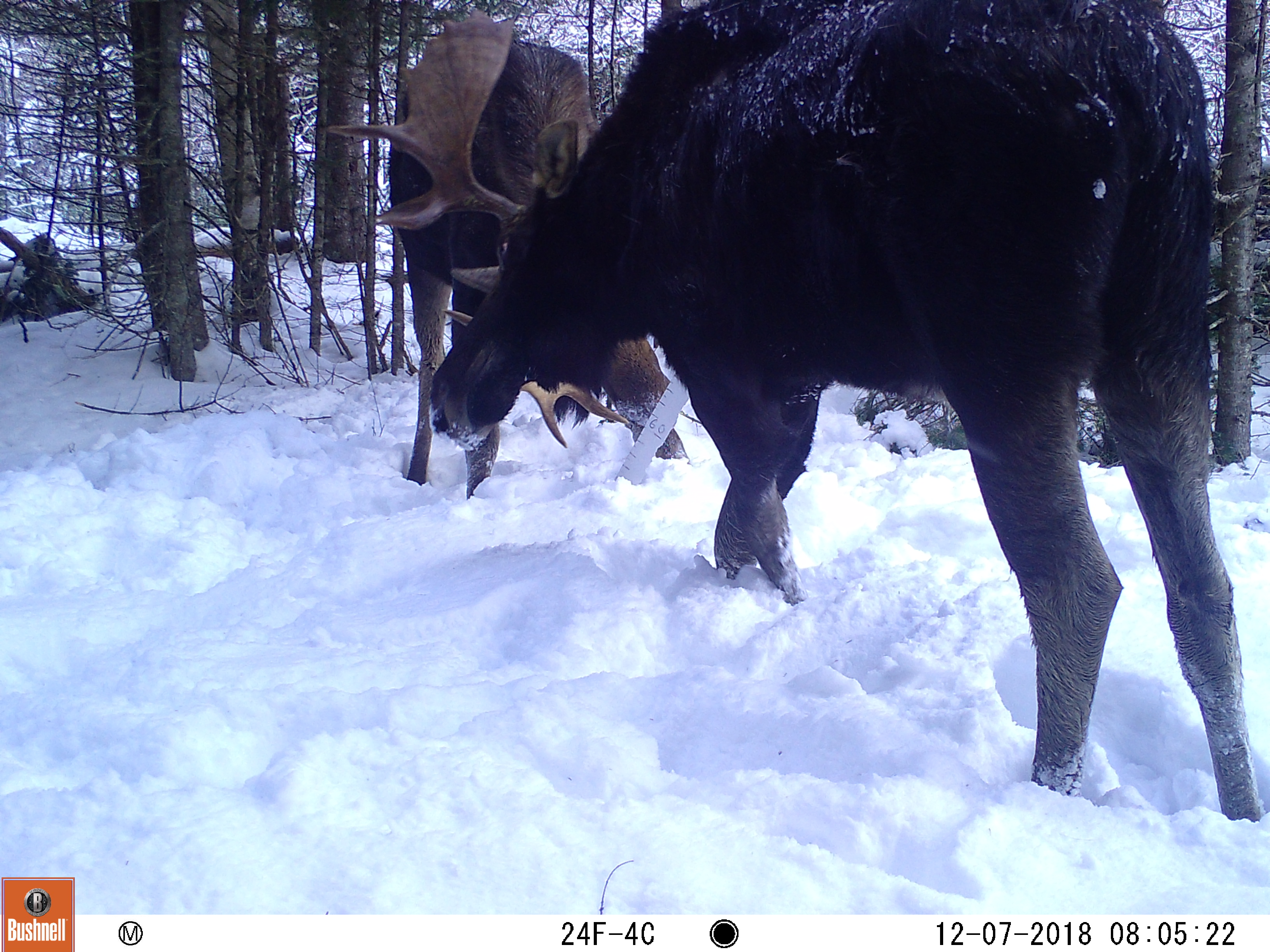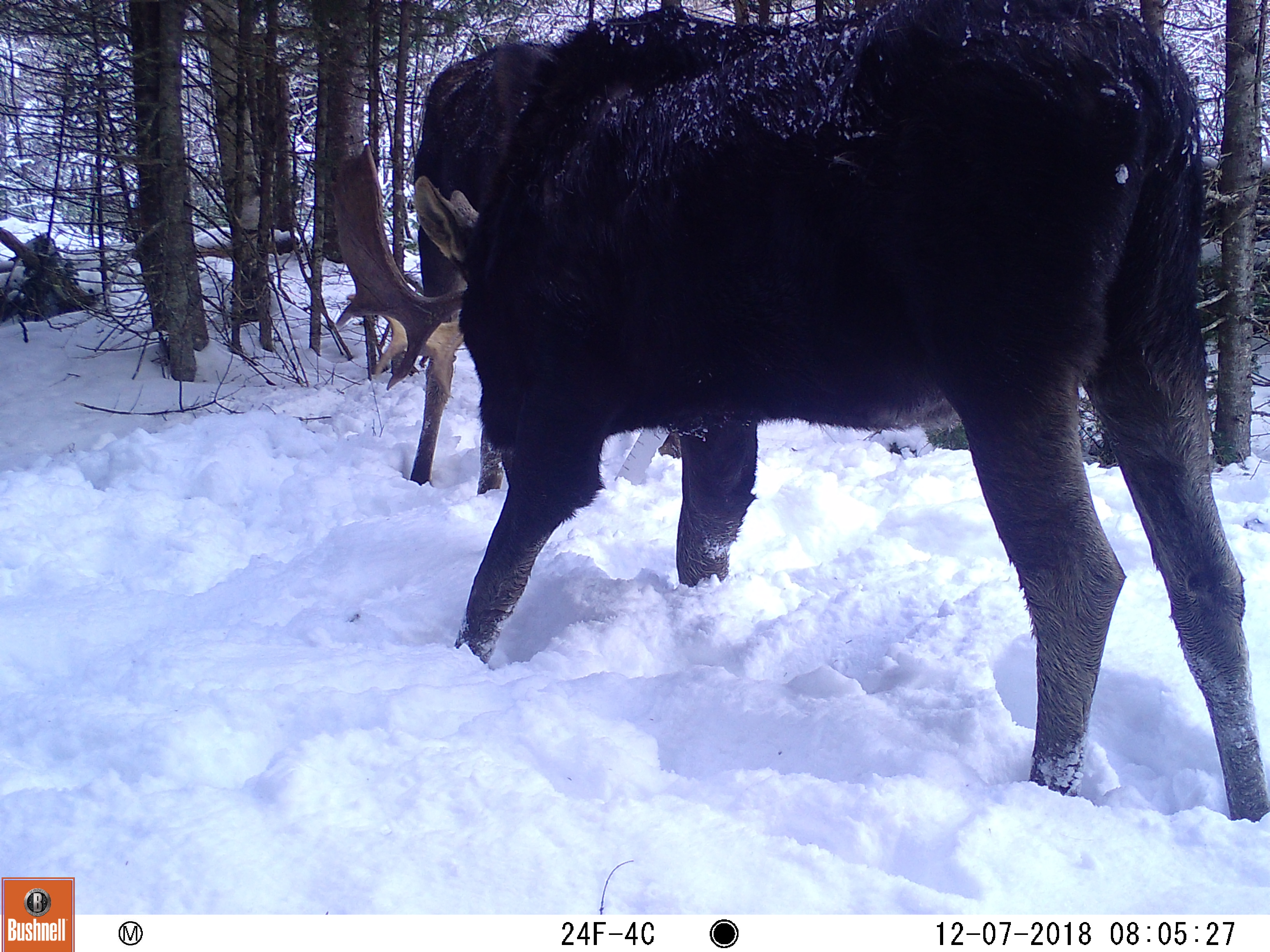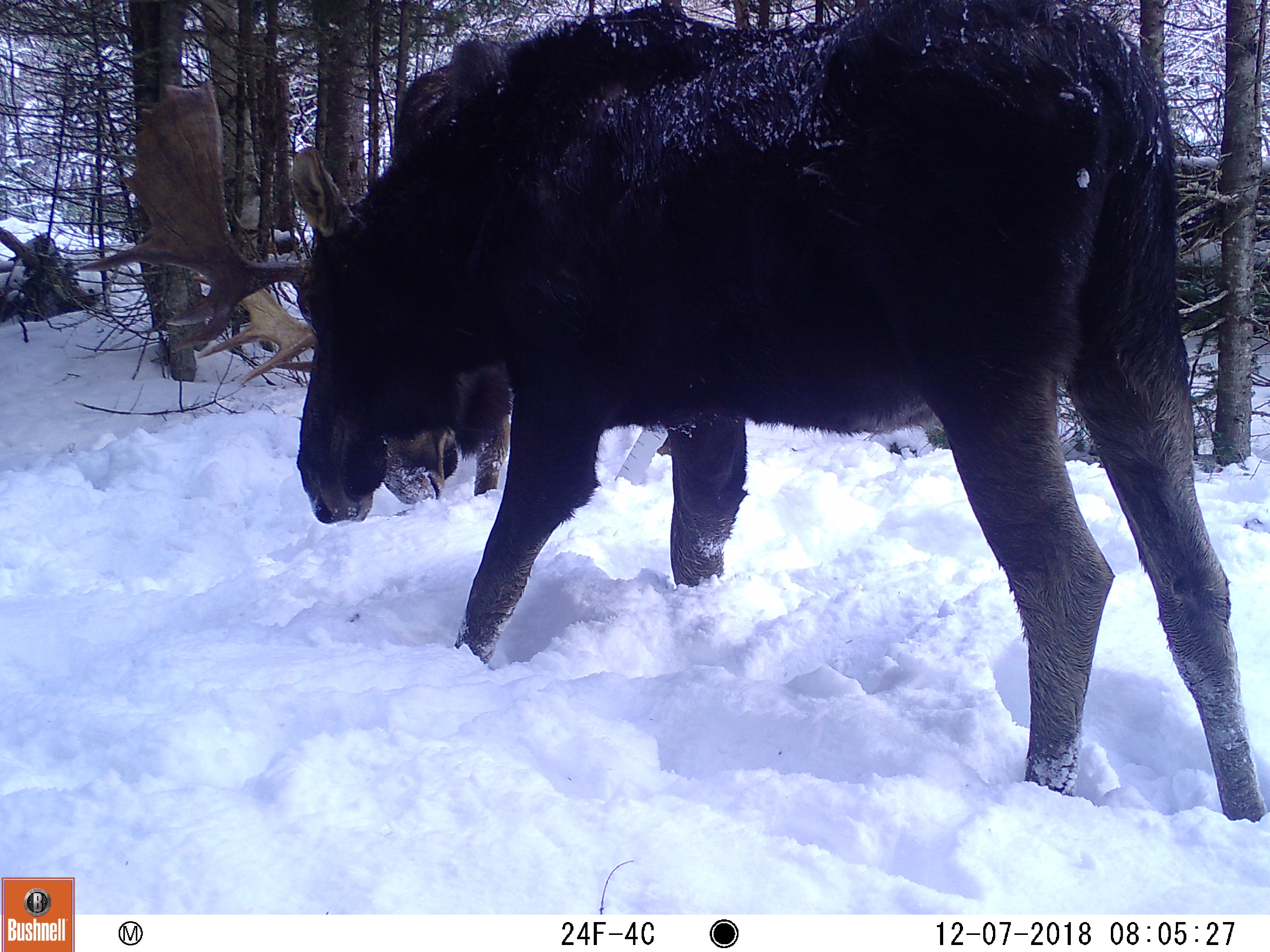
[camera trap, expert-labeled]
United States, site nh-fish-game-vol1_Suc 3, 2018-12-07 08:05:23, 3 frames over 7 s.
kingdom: Animalia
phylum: Chordata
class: Mammalia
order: Artiodactyla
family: Cervidae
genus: Alces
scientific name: Alces alces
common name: moose